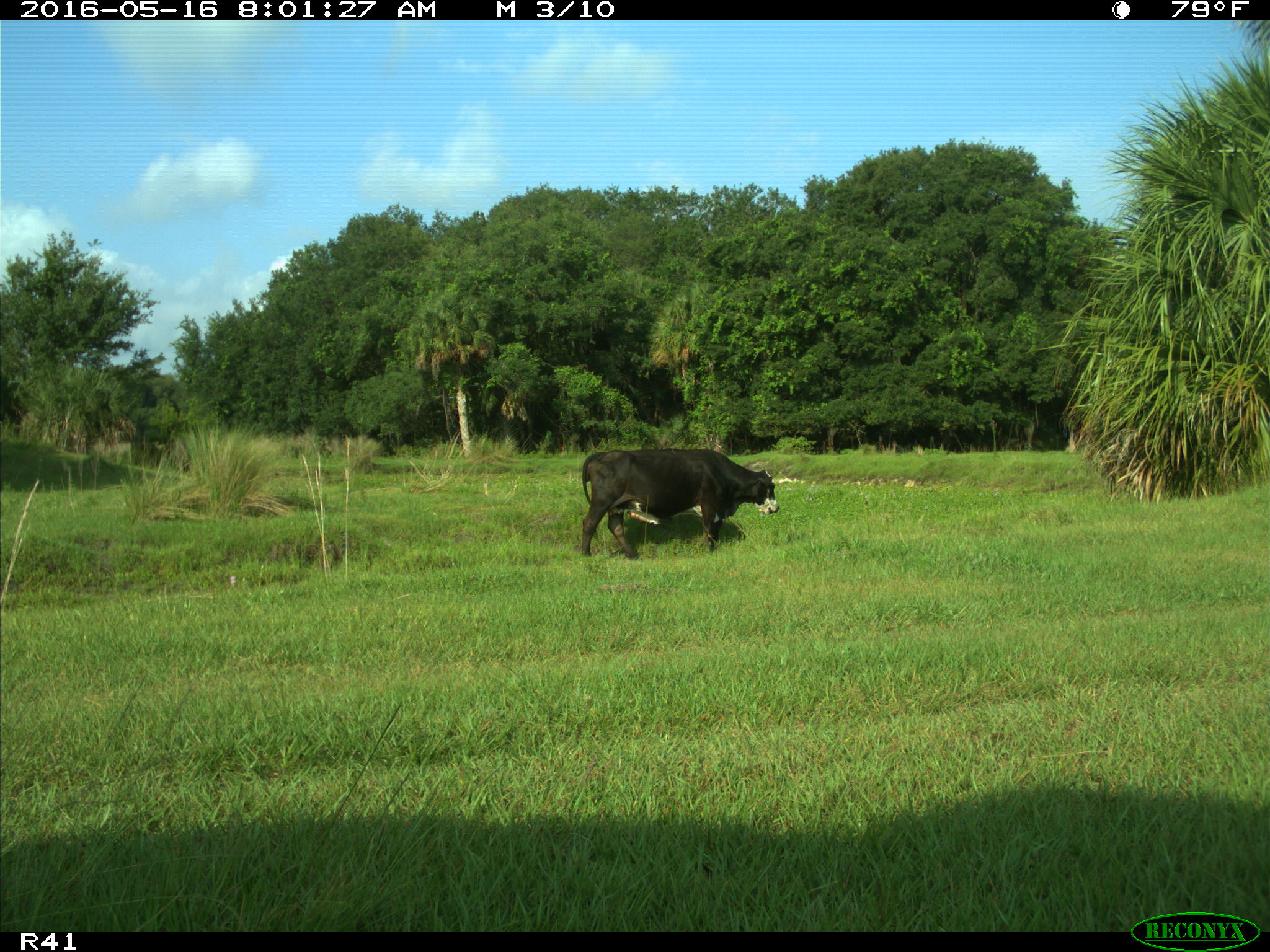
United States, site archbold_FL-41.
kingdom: Animalia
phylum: Chordata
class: Mammalia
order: Artiodactyla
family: Bovidae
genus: Bos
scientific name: Bos taurus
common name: domestic cow